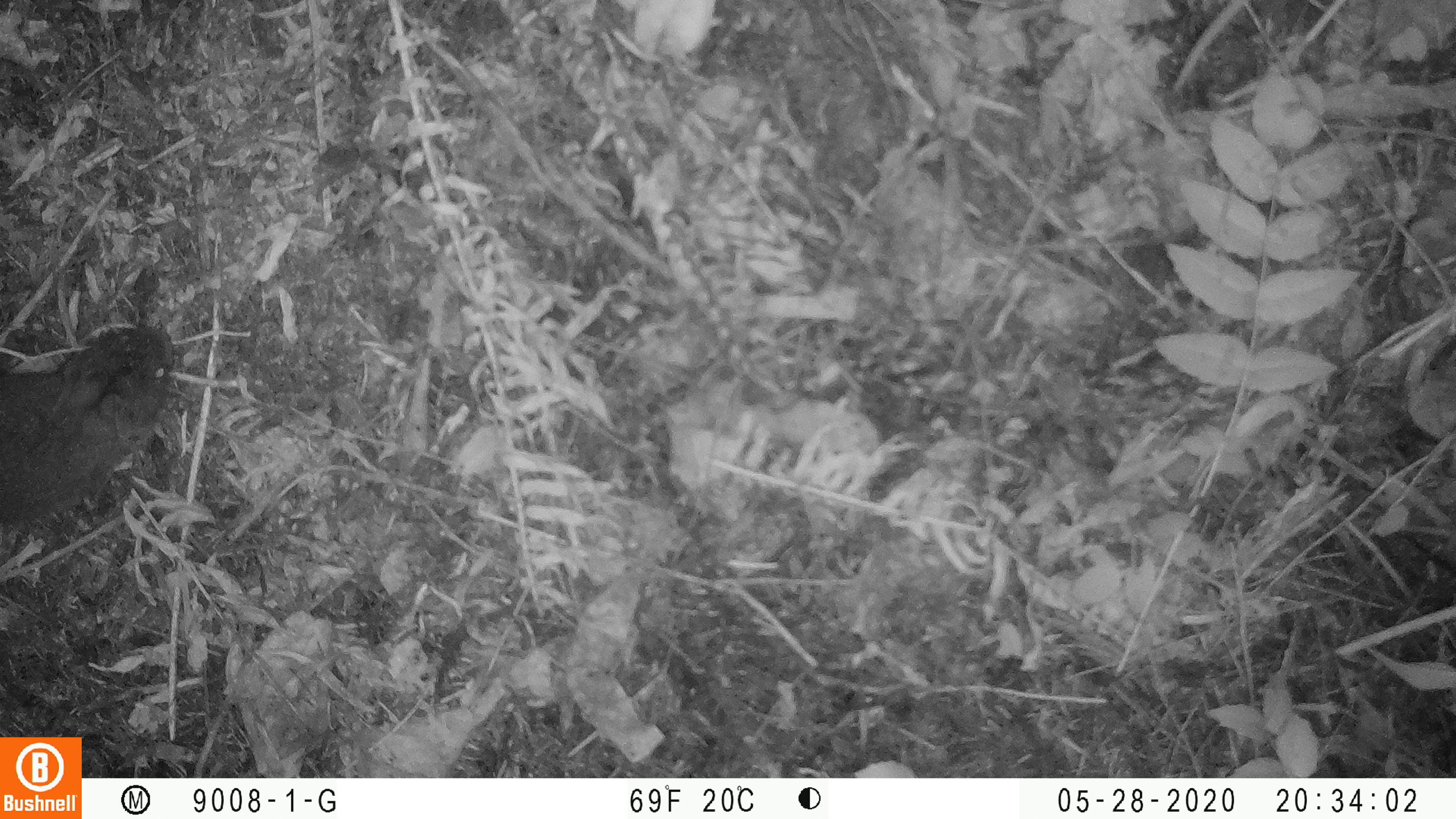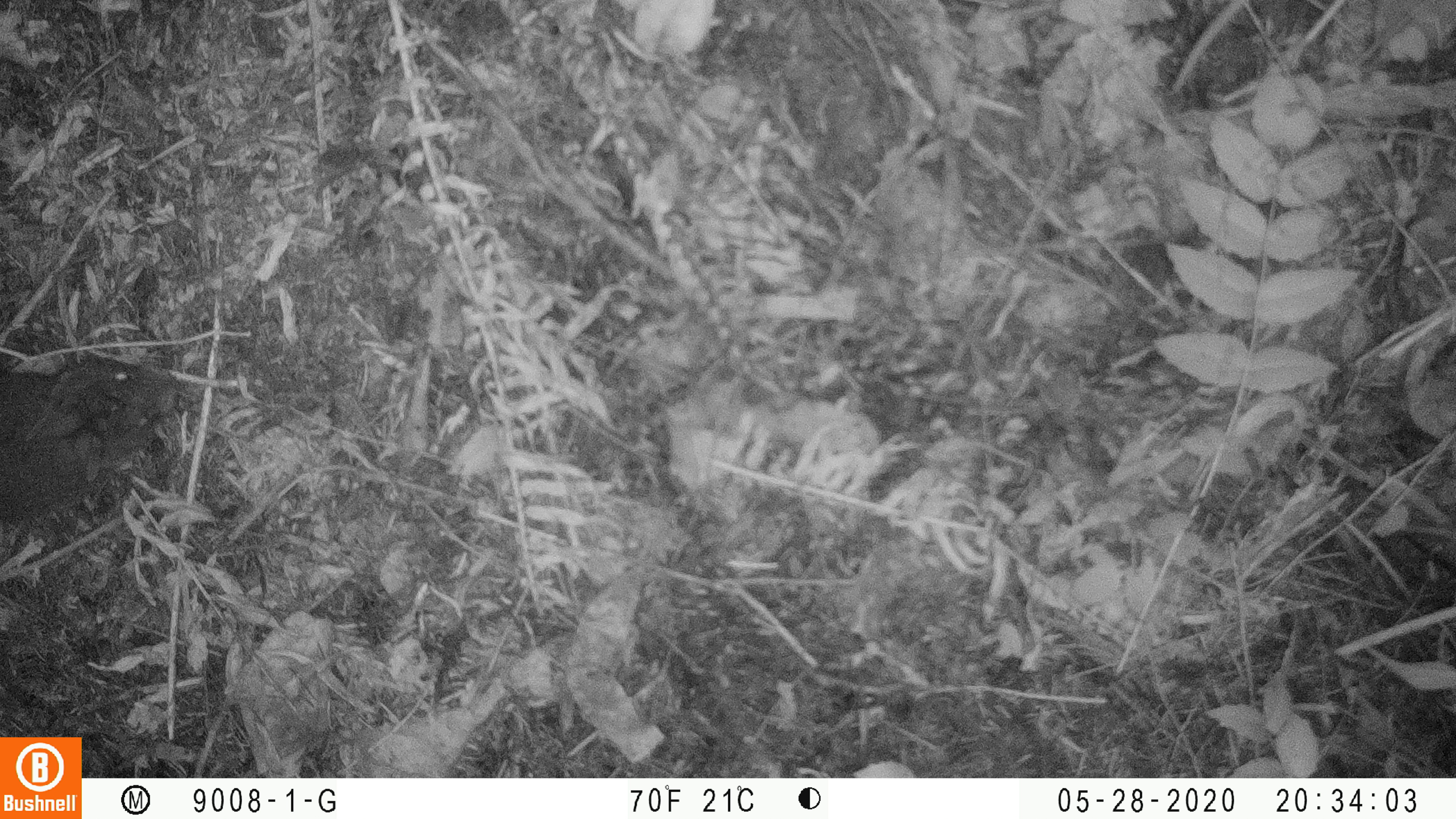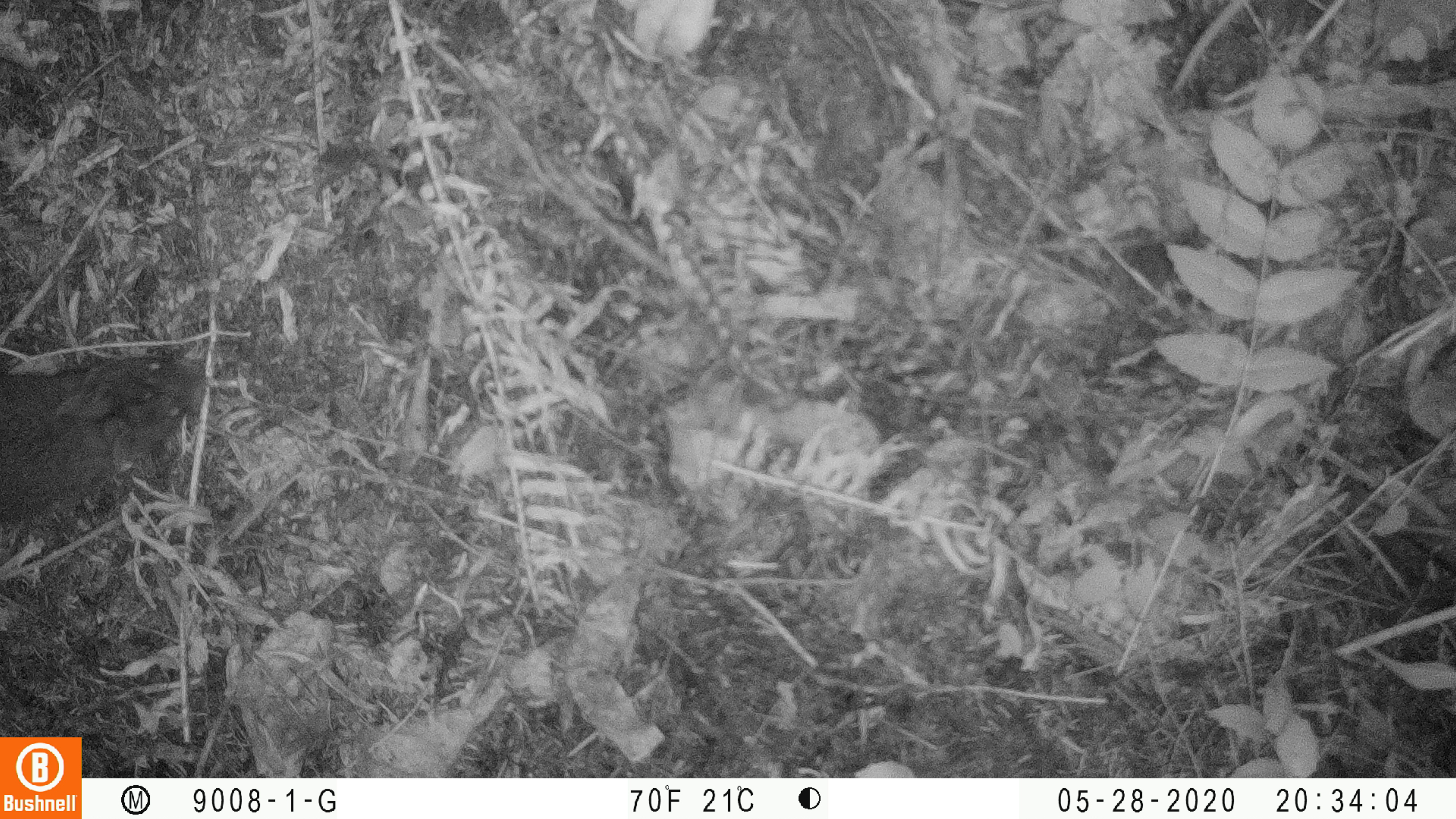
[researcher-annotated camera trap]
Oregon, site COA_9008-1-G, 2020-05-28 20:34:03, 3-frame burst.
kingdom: Animalia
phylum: Chordata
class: Mammalia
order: Lagomorpha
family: Leporidae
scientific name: Leporidae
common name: hares and rabbits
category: leporidae family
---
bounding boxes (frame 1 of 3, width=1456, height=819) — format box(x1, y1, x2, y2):
leporidae family: box(1, 322, 181, 526)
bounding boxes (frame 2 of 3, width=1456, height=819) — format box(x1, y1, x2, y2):
leporidae family: box(1, 357, 164, 531)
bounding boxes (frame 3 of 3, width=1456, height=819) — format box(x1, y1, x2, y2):
leporidae family: box(2, 350, 209, 530)